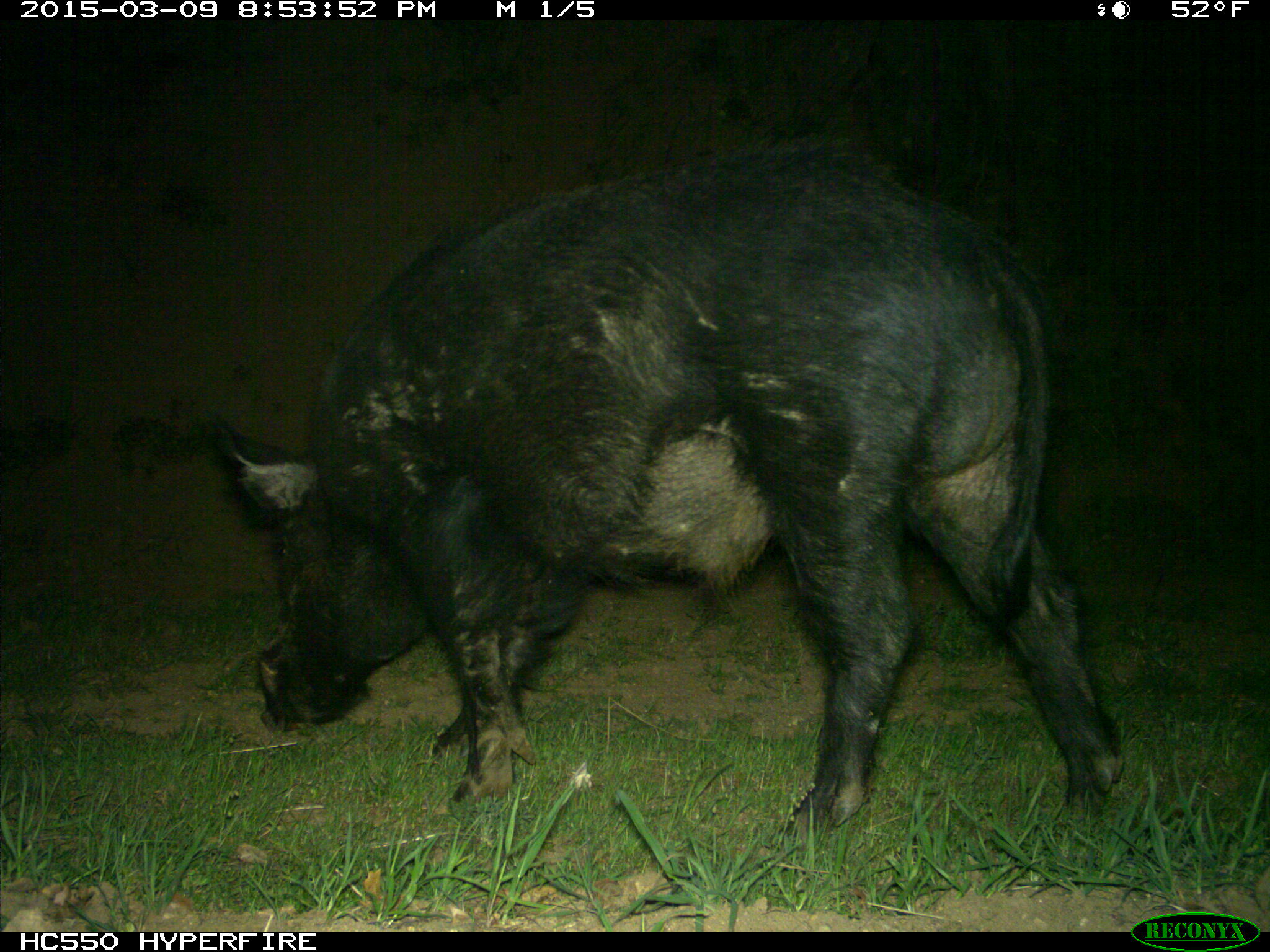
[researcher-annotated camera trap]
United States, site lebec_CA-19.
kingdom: Animalia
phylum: Chordata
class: Mammalia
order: Artiodactyla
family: Suidae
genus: Sus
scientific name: Sus scrofa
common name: wild boar